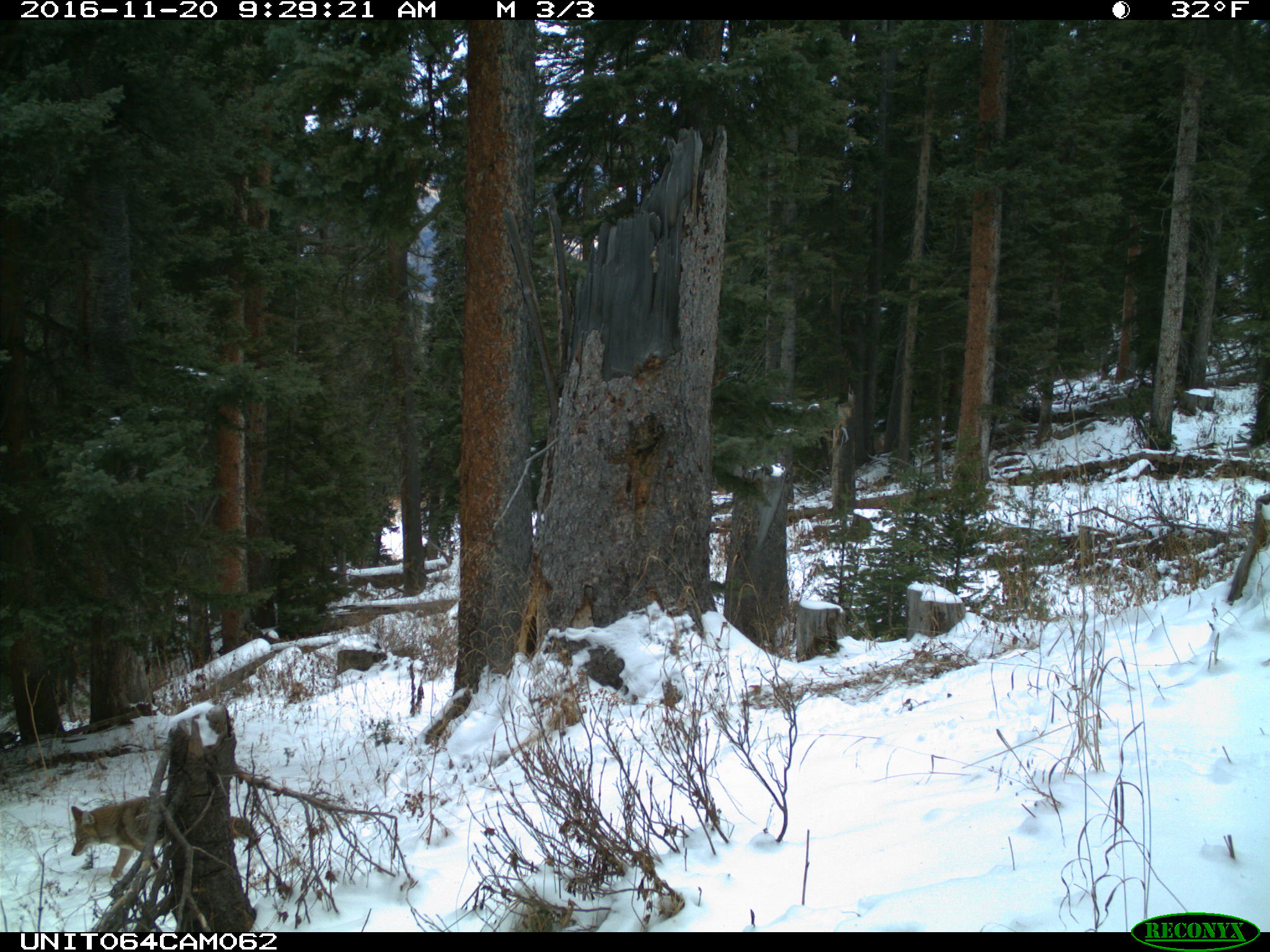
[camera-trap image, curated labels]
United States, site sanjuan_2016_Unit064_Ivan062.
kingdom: Animalia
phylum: Chordata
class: Mammalia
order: Carnivora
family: Canidae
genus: Canis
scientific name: Canis latrans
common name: coyote